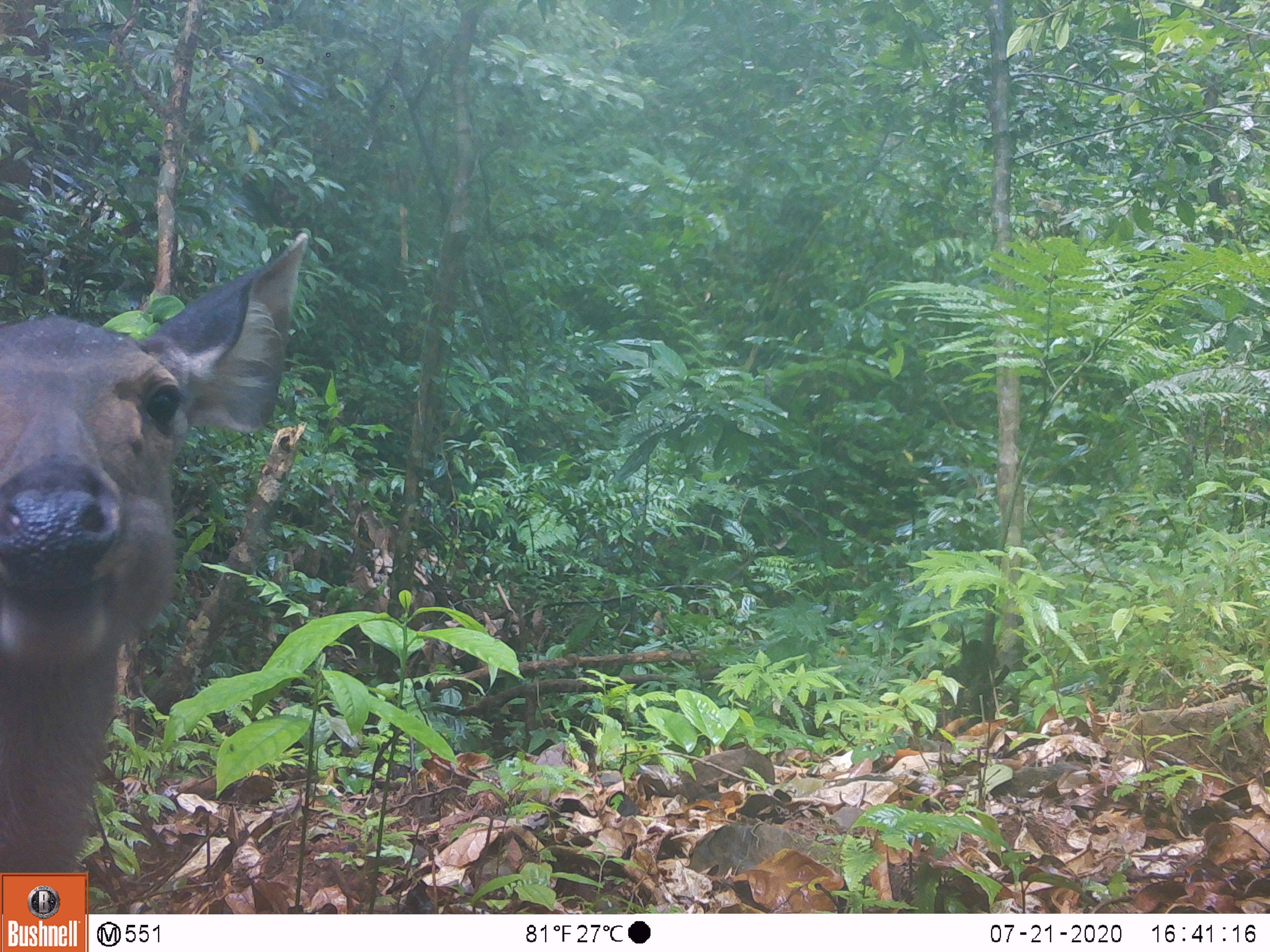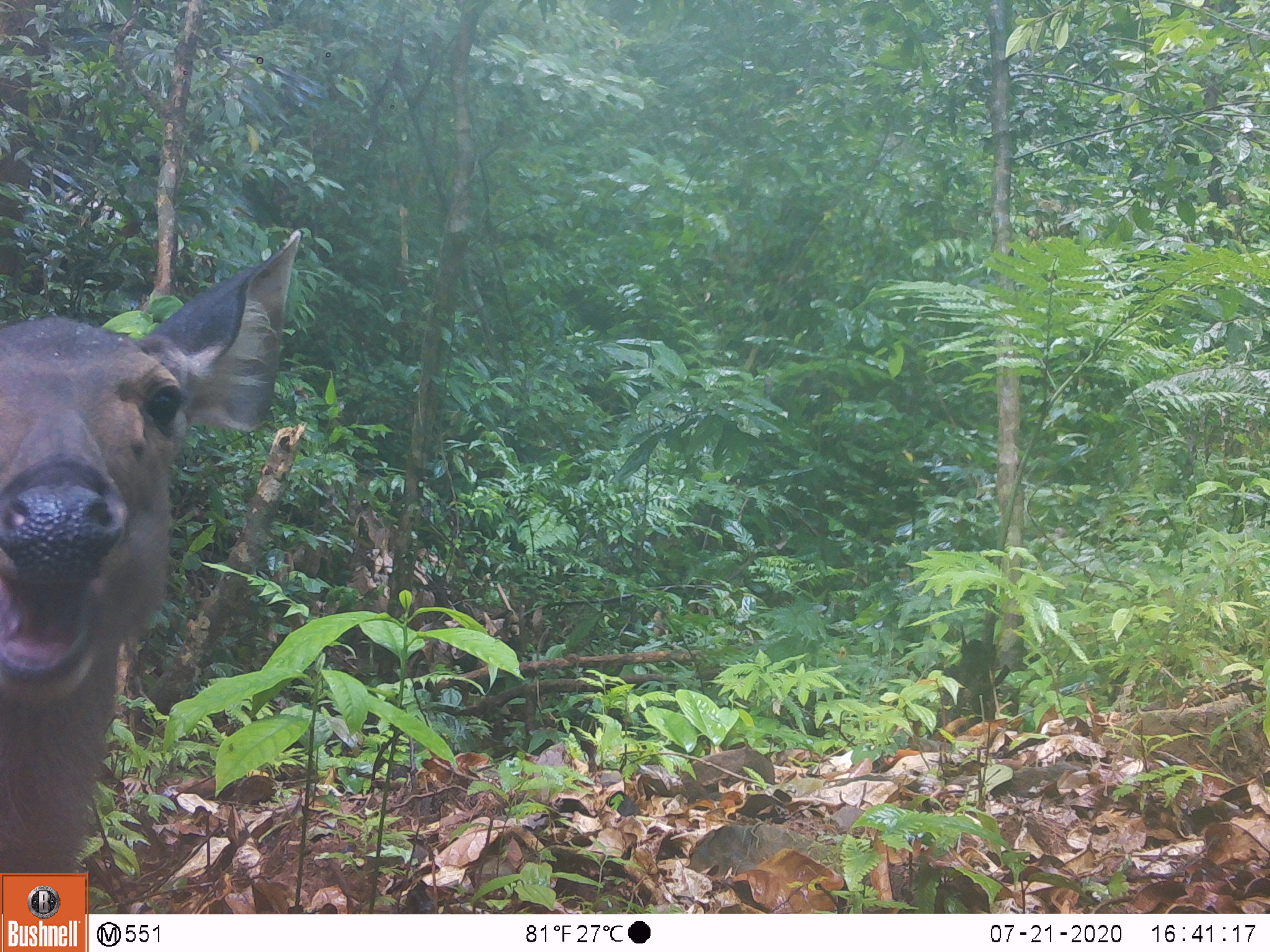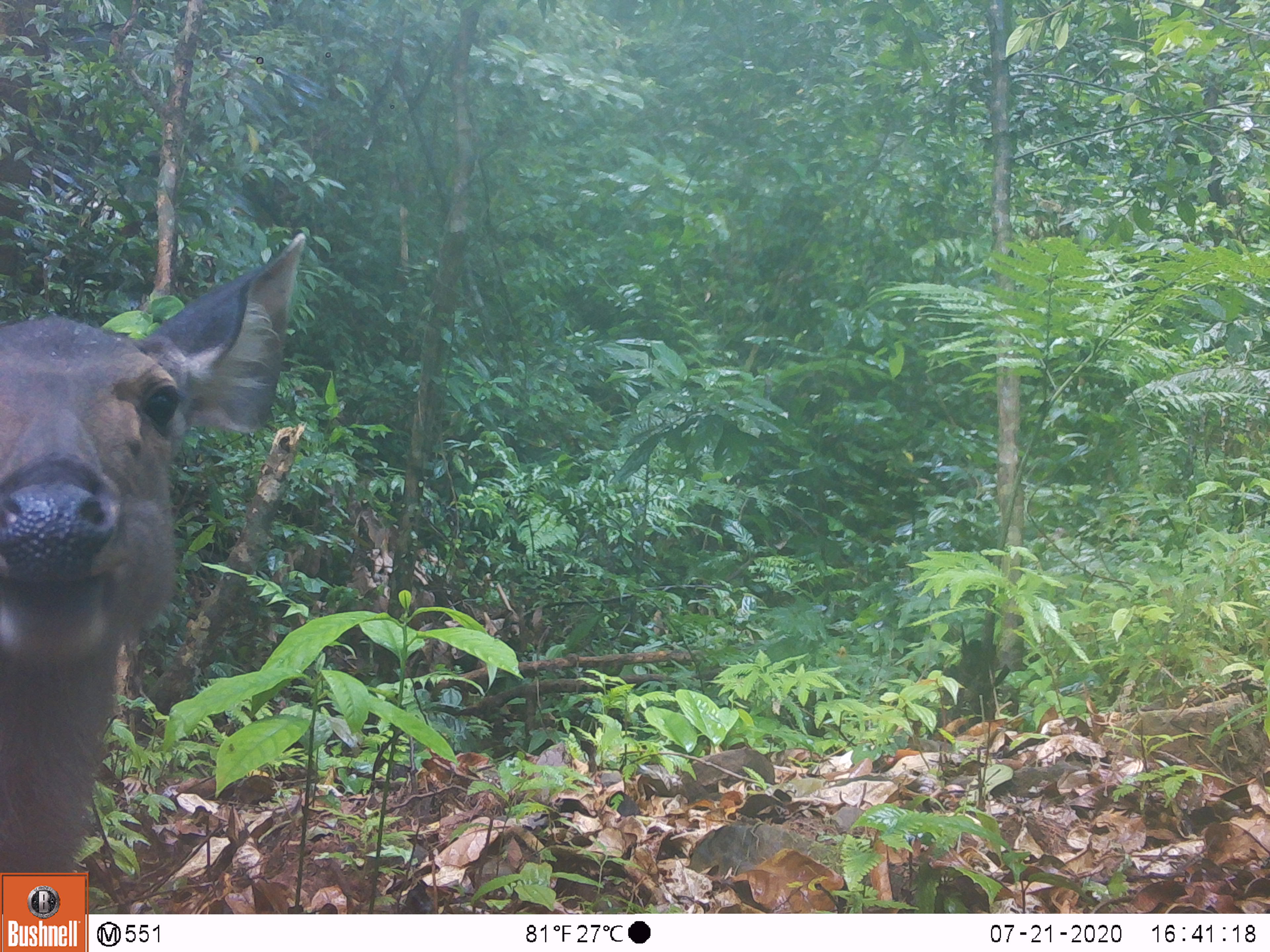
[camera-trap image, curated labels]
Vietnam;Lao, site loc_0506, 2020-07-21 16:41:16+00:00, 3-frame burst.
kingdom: Animalia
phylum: Chordata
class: Mammalia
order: Artiodactyla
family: Cervidae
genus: Rusa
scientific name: Rusa unicolor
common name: sambar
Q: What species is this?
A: Sambar (Rusa unicolor).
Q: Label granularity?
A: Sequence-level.